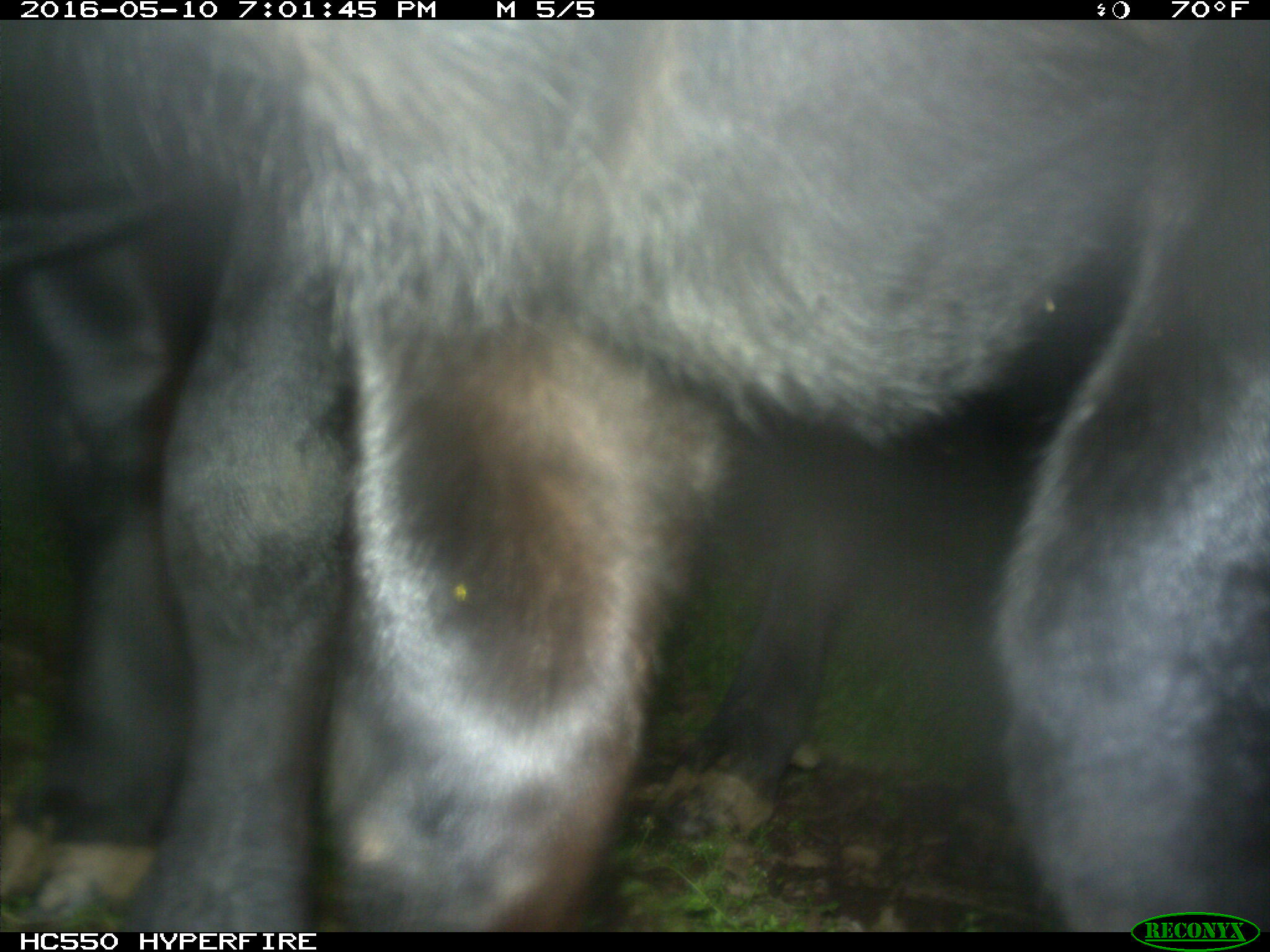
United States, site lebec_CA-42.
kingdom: Animalia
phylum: Chordata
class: Mammalia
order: Artiodactyla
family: Bovidae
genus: Bos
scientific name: Bos taurus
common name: domestic cow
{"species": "Bos taurus (domestic cow)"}